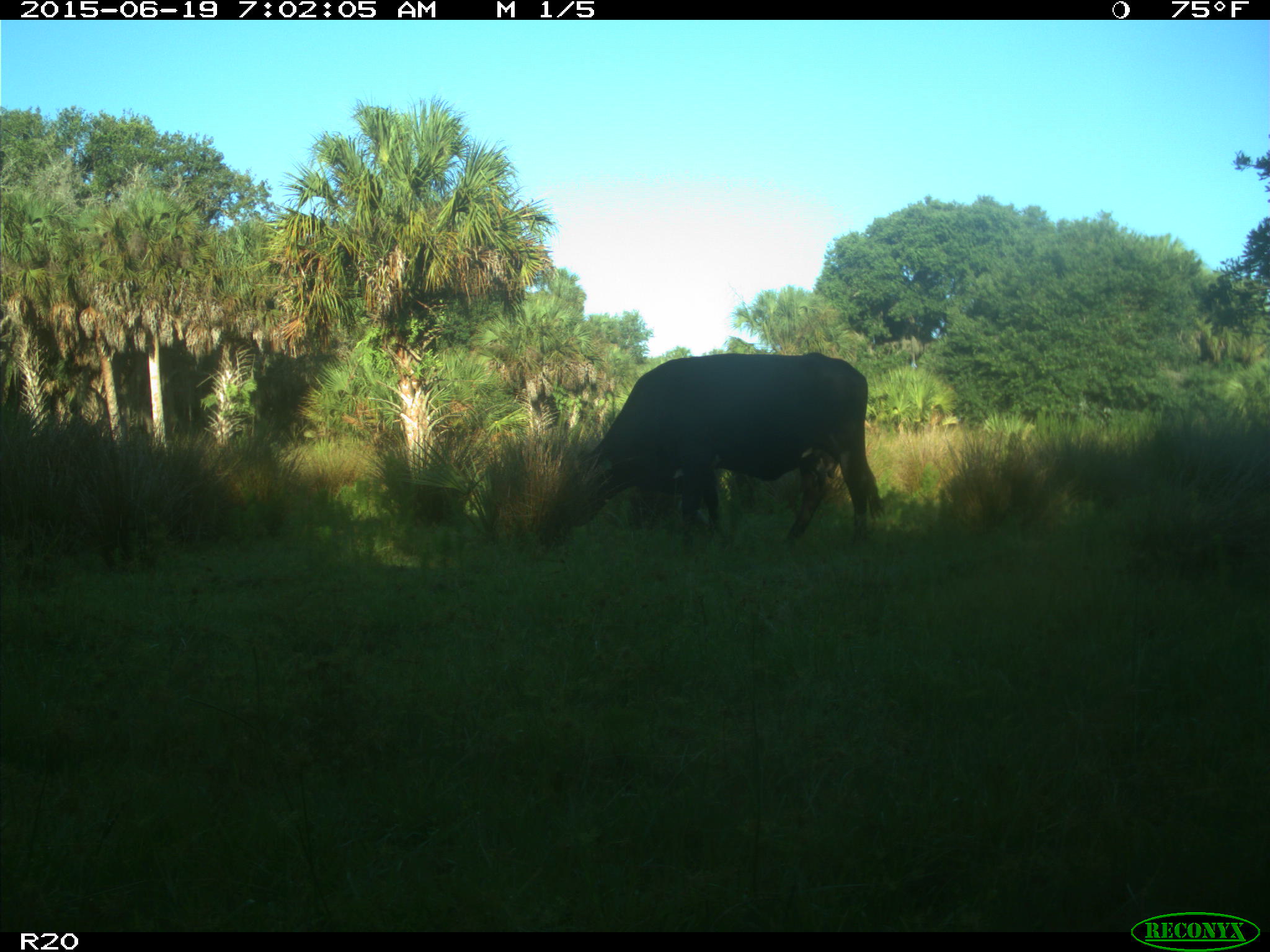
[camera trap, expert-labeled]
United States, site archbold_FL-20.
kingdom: Animalia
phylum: Chordata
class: Mammalia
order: Artiodactyla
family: Bovidae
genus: Bos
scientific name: Bos taurus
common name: domestic cow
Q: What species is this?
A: Bos taurus (domestic cow).